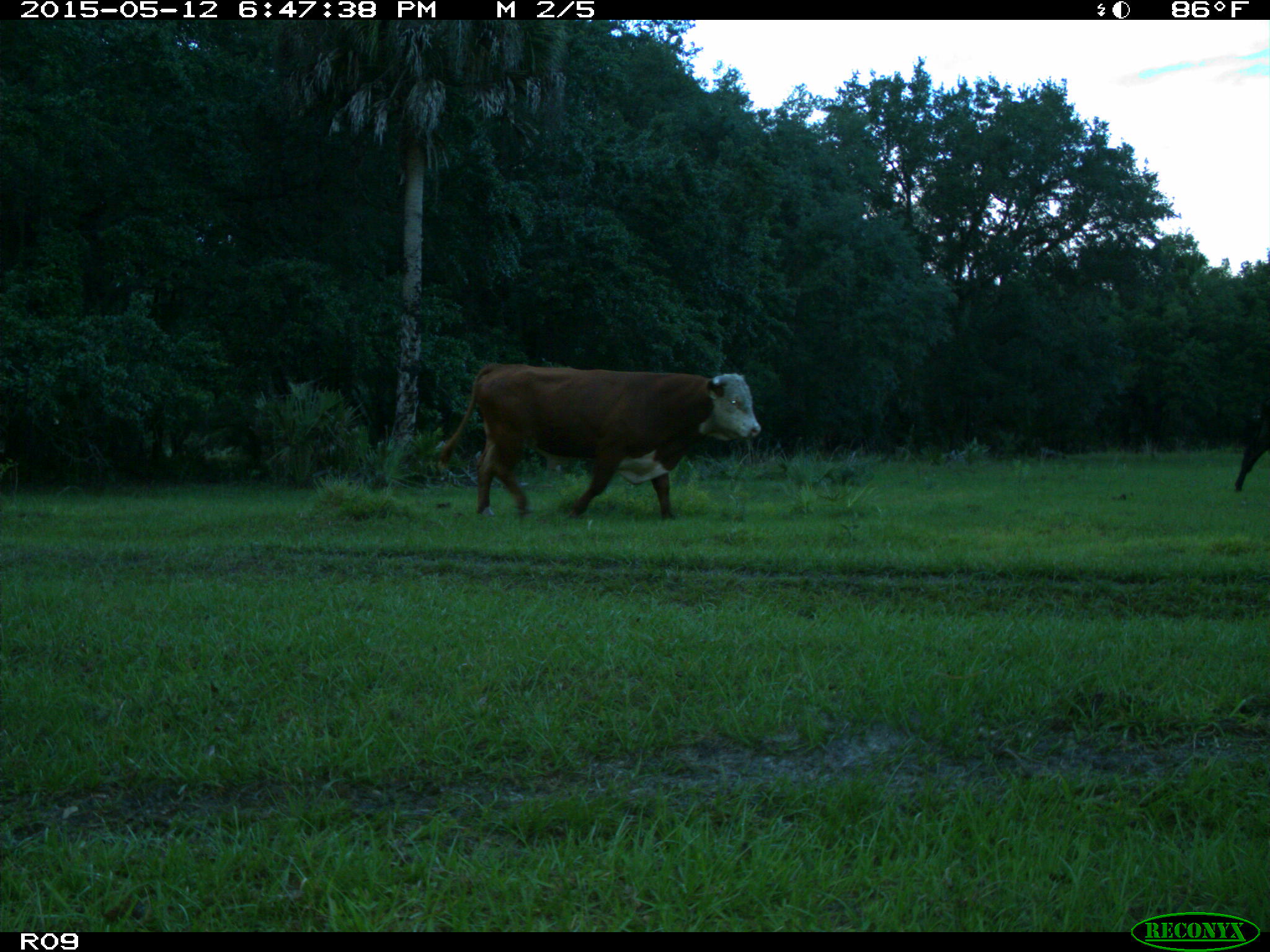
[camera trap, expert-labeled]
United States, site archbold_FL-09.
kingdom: Animalia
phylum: Chordata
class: Mammalia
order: Artiodactyla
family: Bovidae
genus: Bos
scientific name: Bos taurus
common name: domestic cow